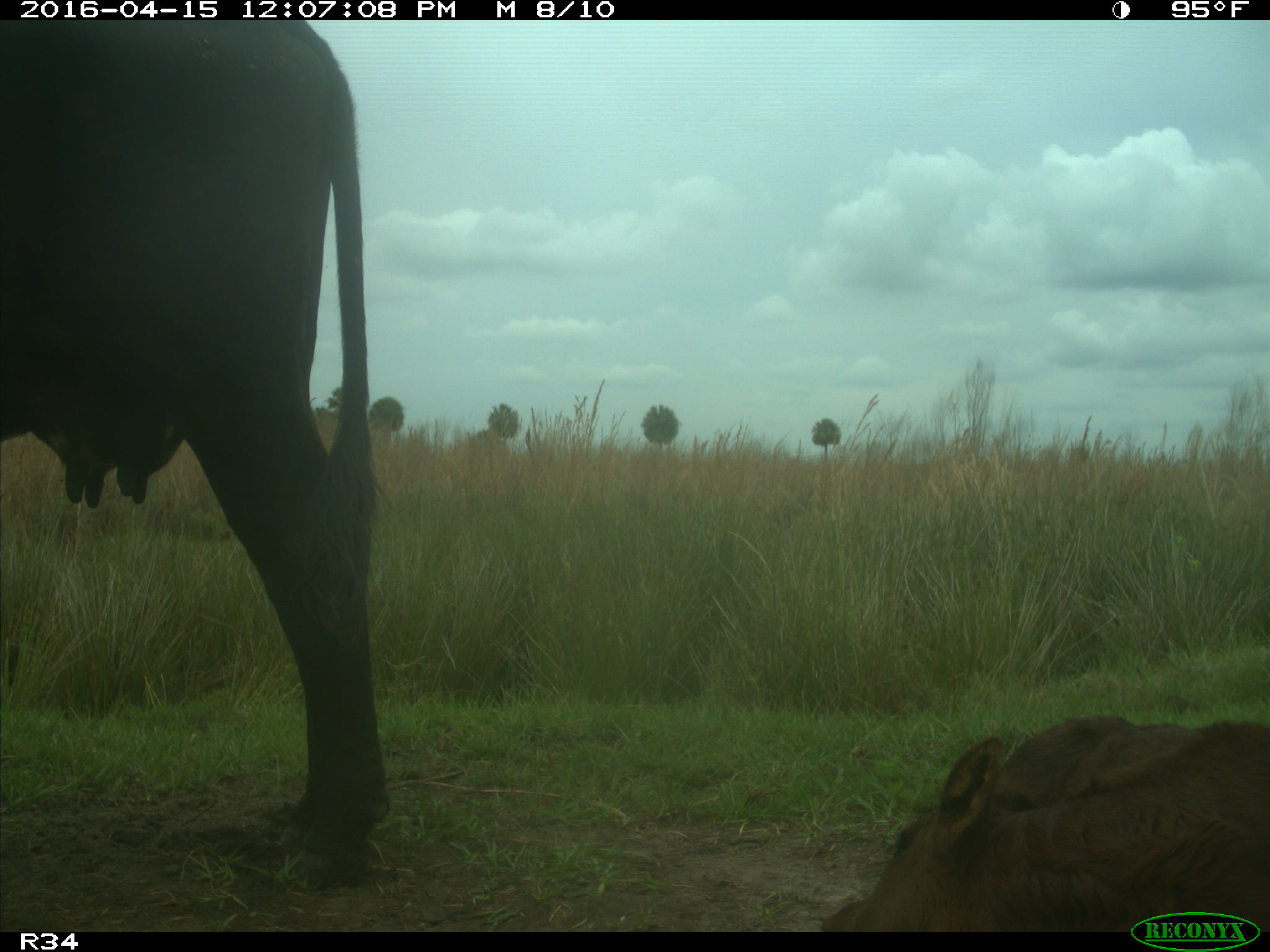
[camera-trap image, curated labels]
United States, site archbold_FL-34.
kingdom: Animalia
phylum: Chordata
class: Mammalia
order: Artiodactyla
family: Bovidae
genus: Bos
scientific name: Bos taurus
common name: domestic cow